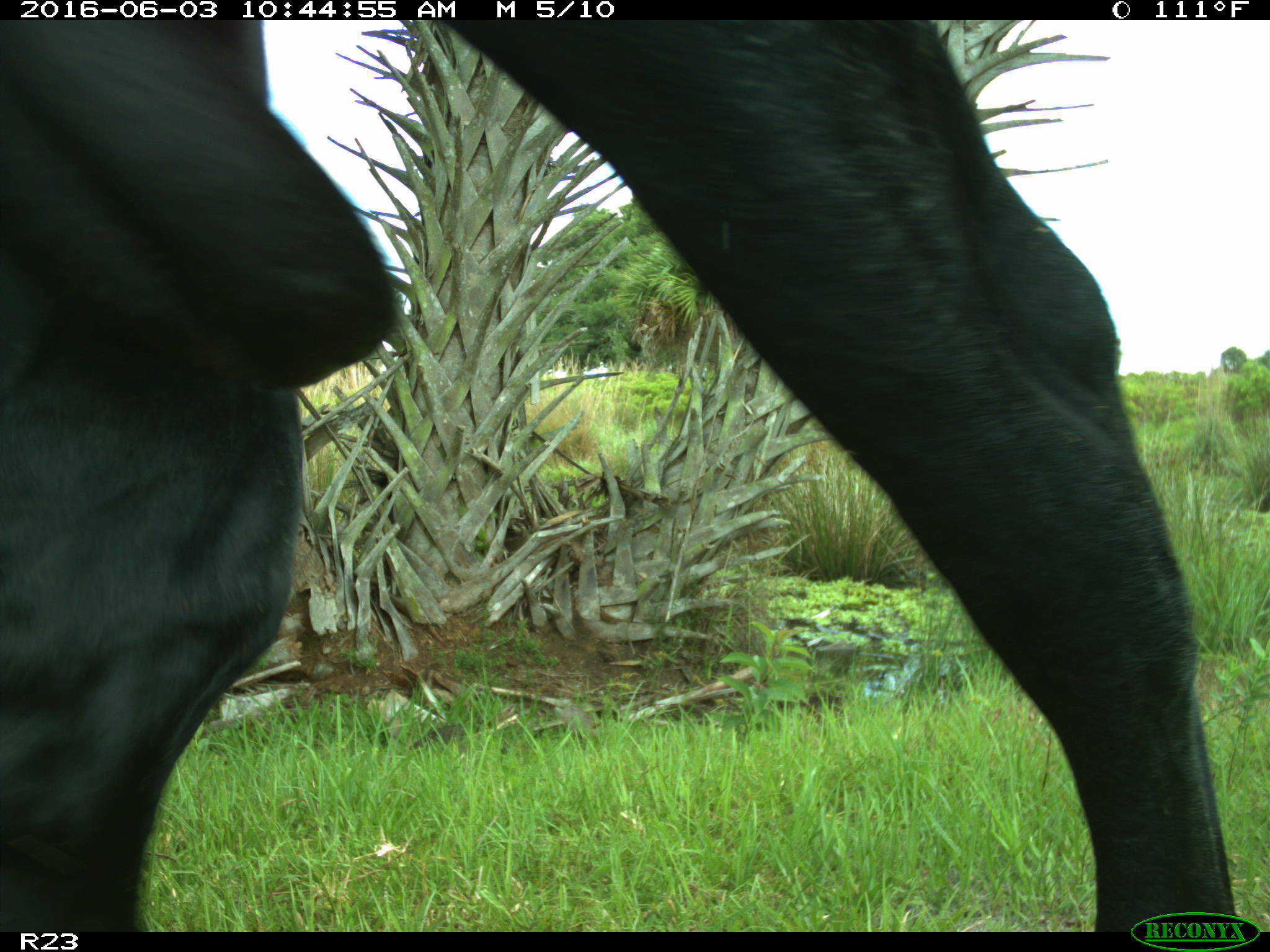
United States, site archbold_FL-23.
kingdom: Animalia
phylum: Chordata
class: Mammalia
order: Artiodactyla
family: Bovidae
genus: Bos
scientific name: Bos taurus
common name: domestic cow